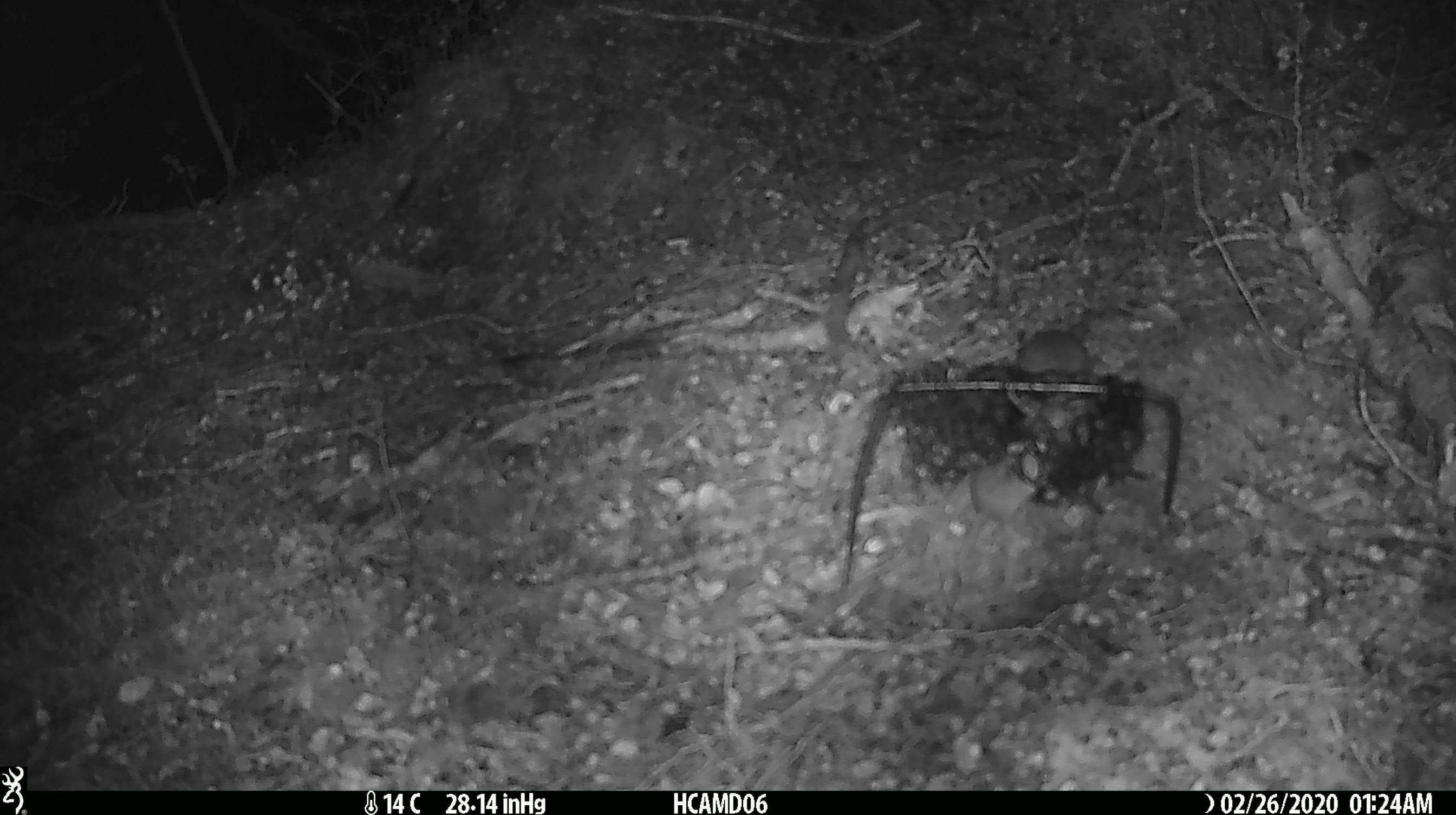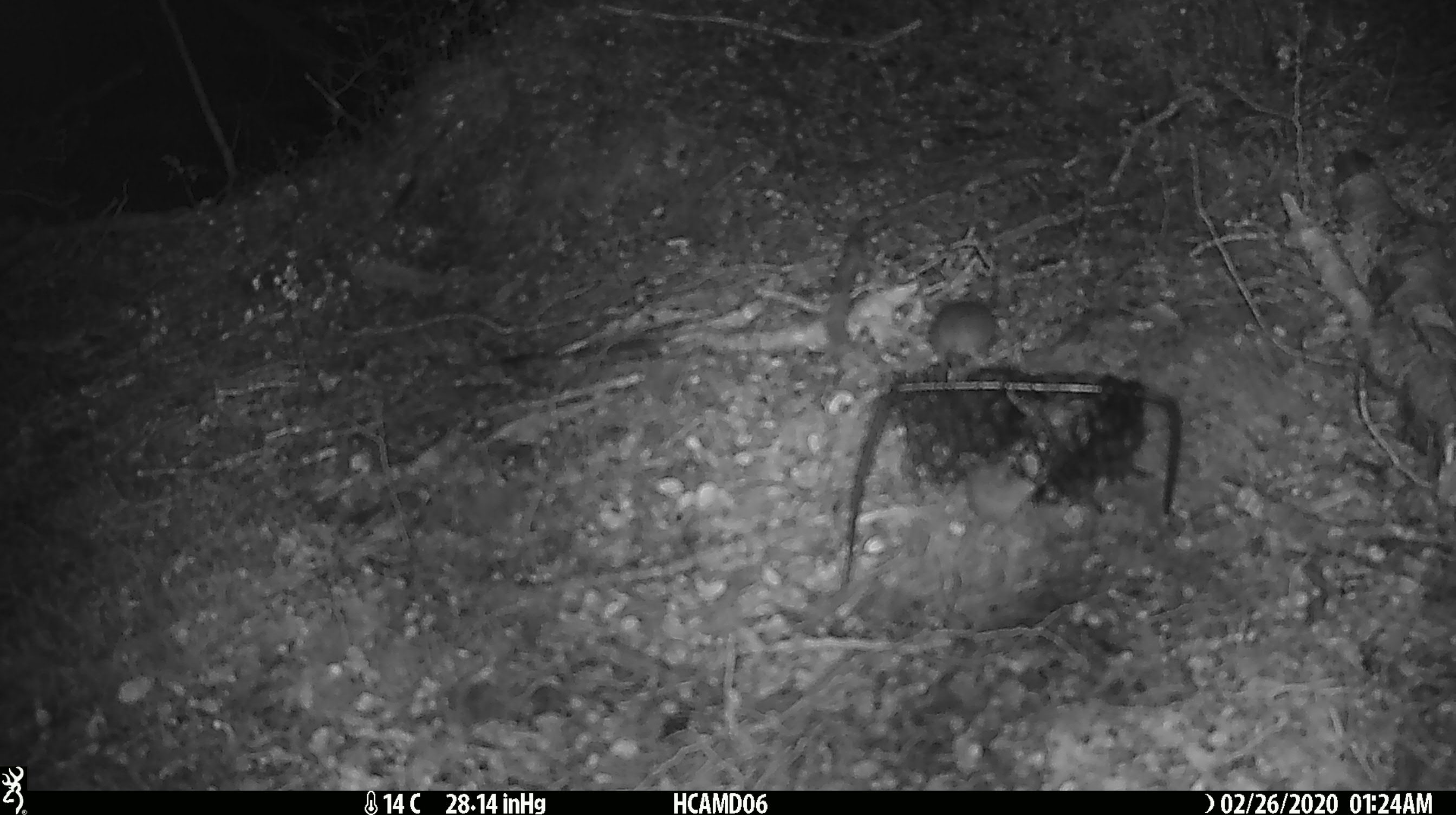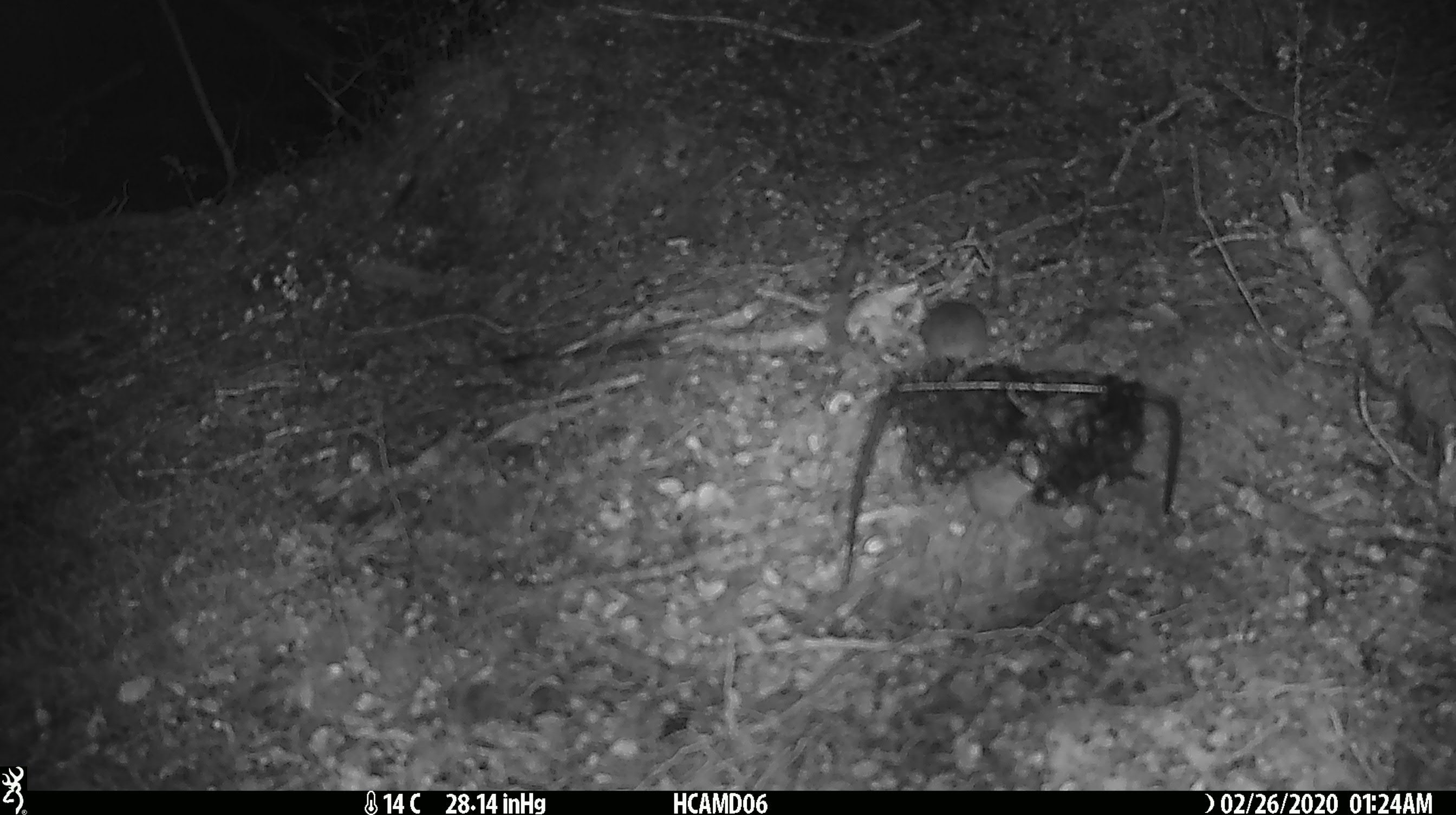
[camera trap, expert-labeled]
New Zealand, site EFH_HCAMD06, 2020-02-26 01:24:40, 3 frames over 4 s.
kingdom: Animalia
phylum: Chordata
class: Mammalia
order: Rodentia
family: Muridae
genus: Mus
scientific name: Mus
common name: mouse